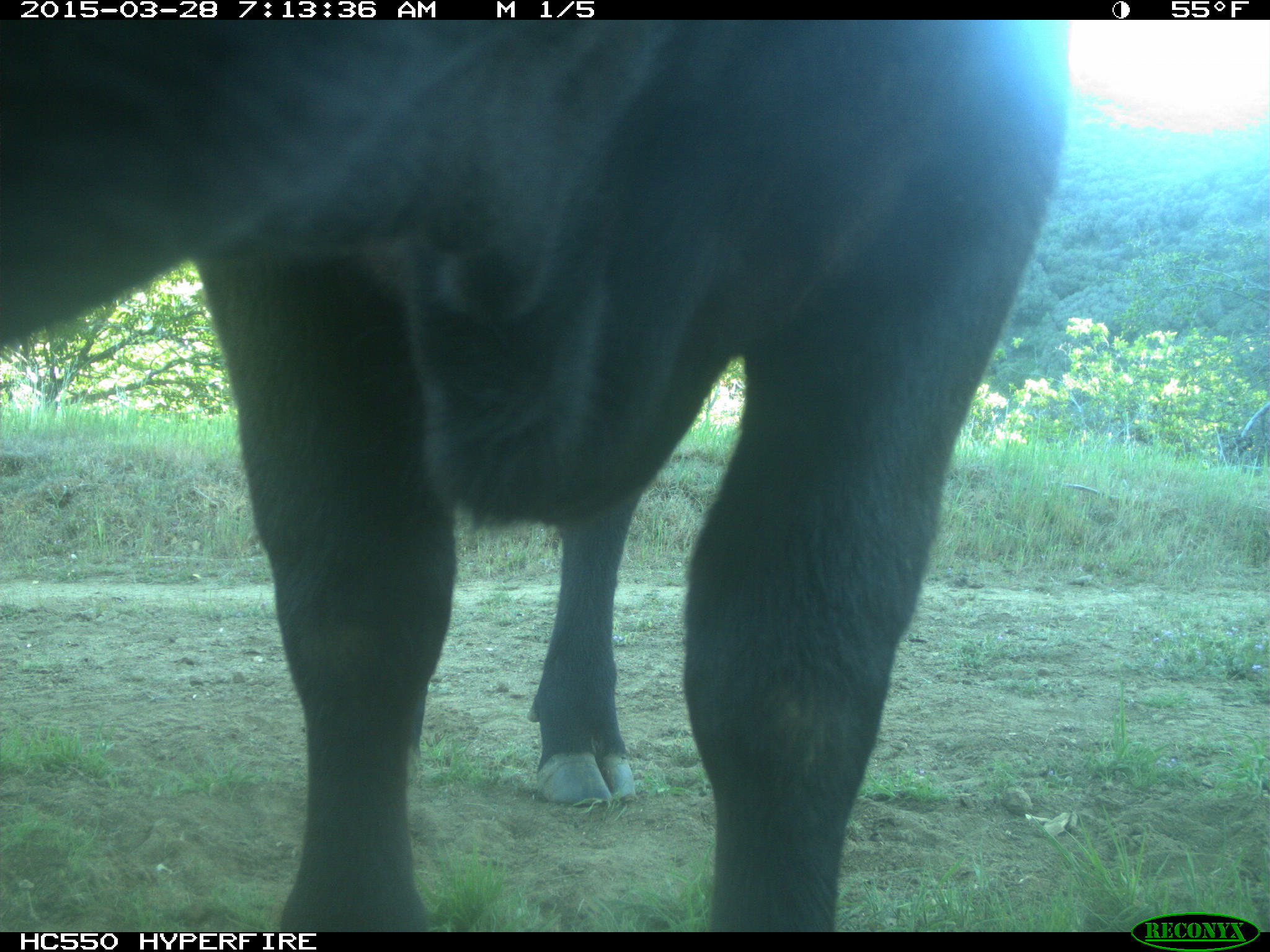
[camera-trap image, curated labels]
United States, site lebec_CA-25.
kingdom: Animalia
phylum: Chordata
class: Mammalia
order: Artiodactyla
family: Bovidae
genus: Bos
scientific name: Bos taurus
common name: domestic cow